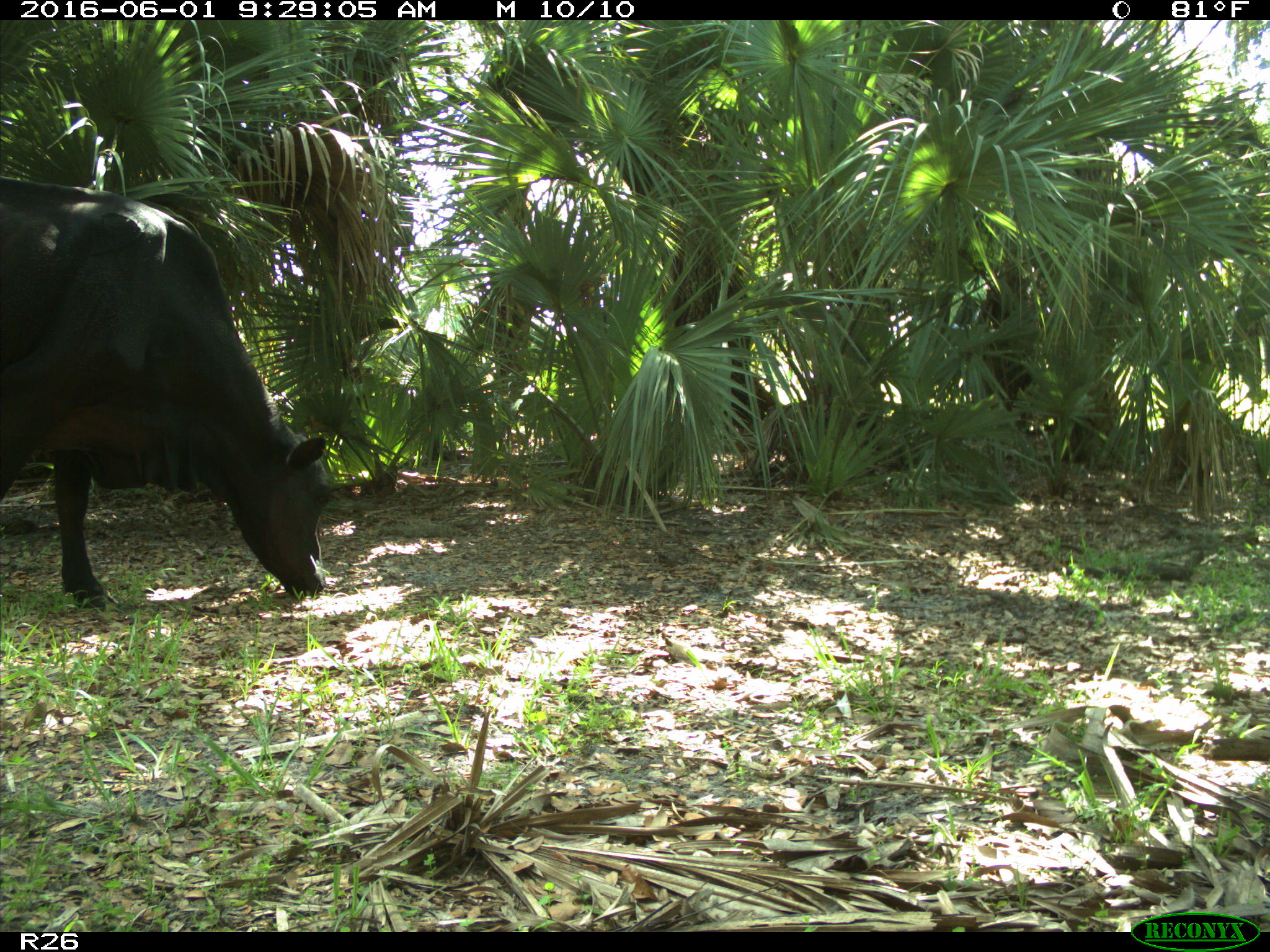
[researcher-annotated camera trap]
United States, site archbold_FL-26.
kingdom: Animalia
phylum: Chordata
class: Mammalia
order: Artiodactyla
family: Bovidae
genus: Bos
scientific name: Bos taurus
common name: domestic cow